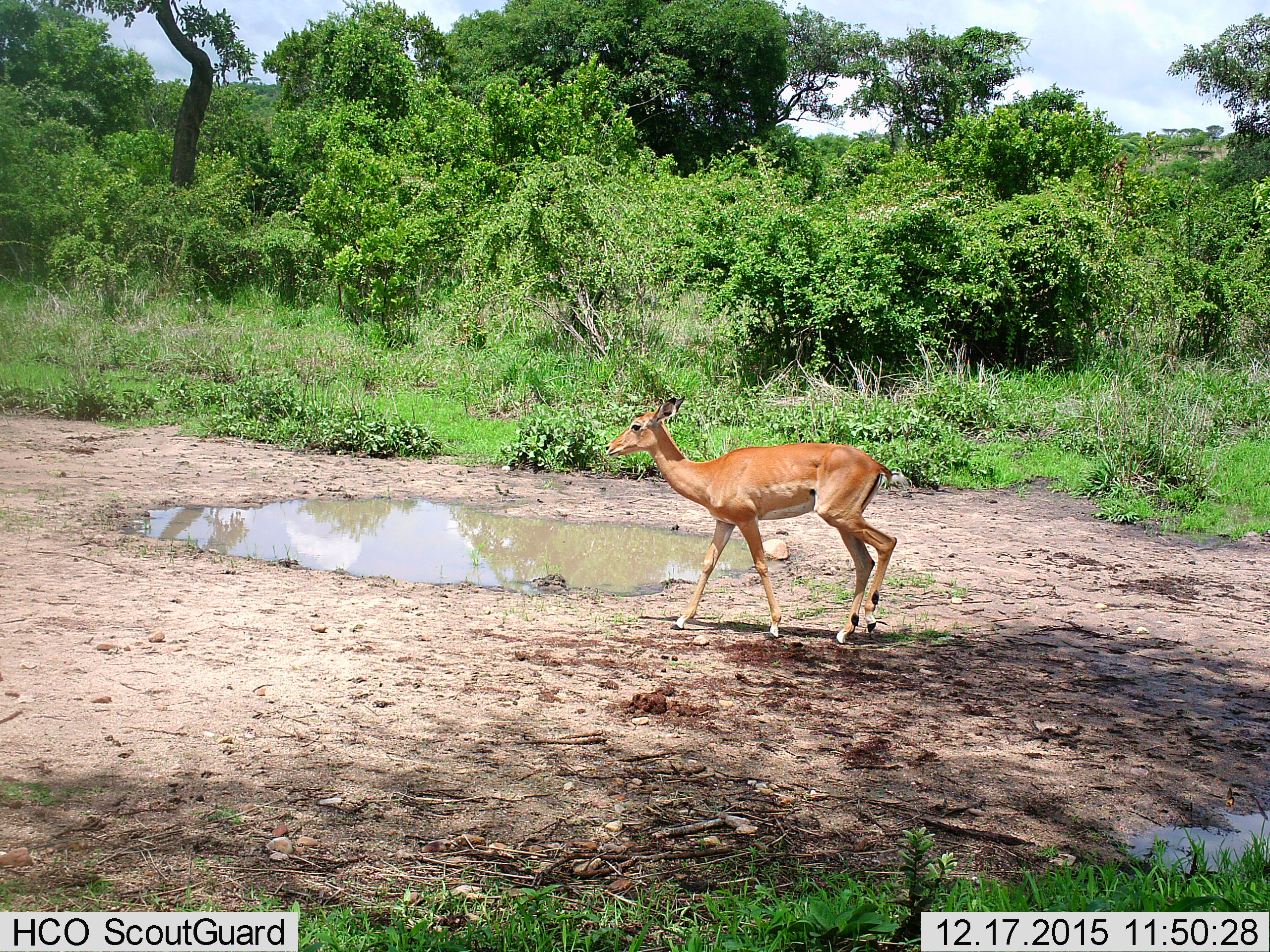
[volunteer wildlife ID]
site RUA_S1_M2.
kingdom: Animalia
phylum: Chordata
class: Mammalia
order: Artiodactyla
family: Bovidae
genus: Aepyceros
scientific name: Aepyceros melampus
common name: impala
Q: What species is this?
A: Impala (Aepyceros melampus).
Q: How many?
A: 1.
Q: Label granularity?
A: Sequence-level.